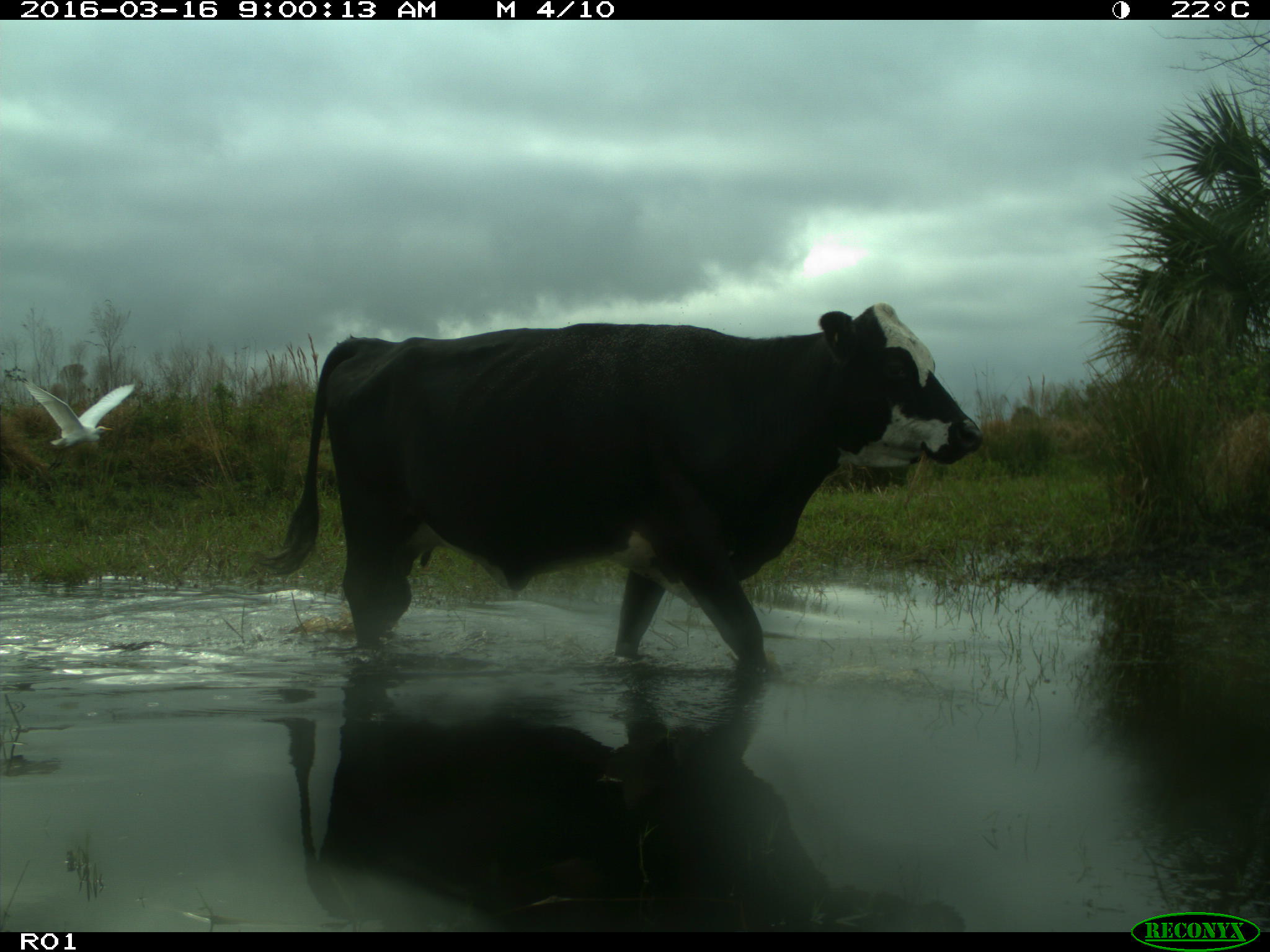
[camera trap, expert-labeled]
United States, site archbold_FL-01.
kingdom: Animalia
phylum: Chordata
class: Mammalia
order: Artiodactyla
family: Bovidae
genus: Bos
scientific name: Bos taurus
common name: domestic cow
Bos taurus (domestic cow).